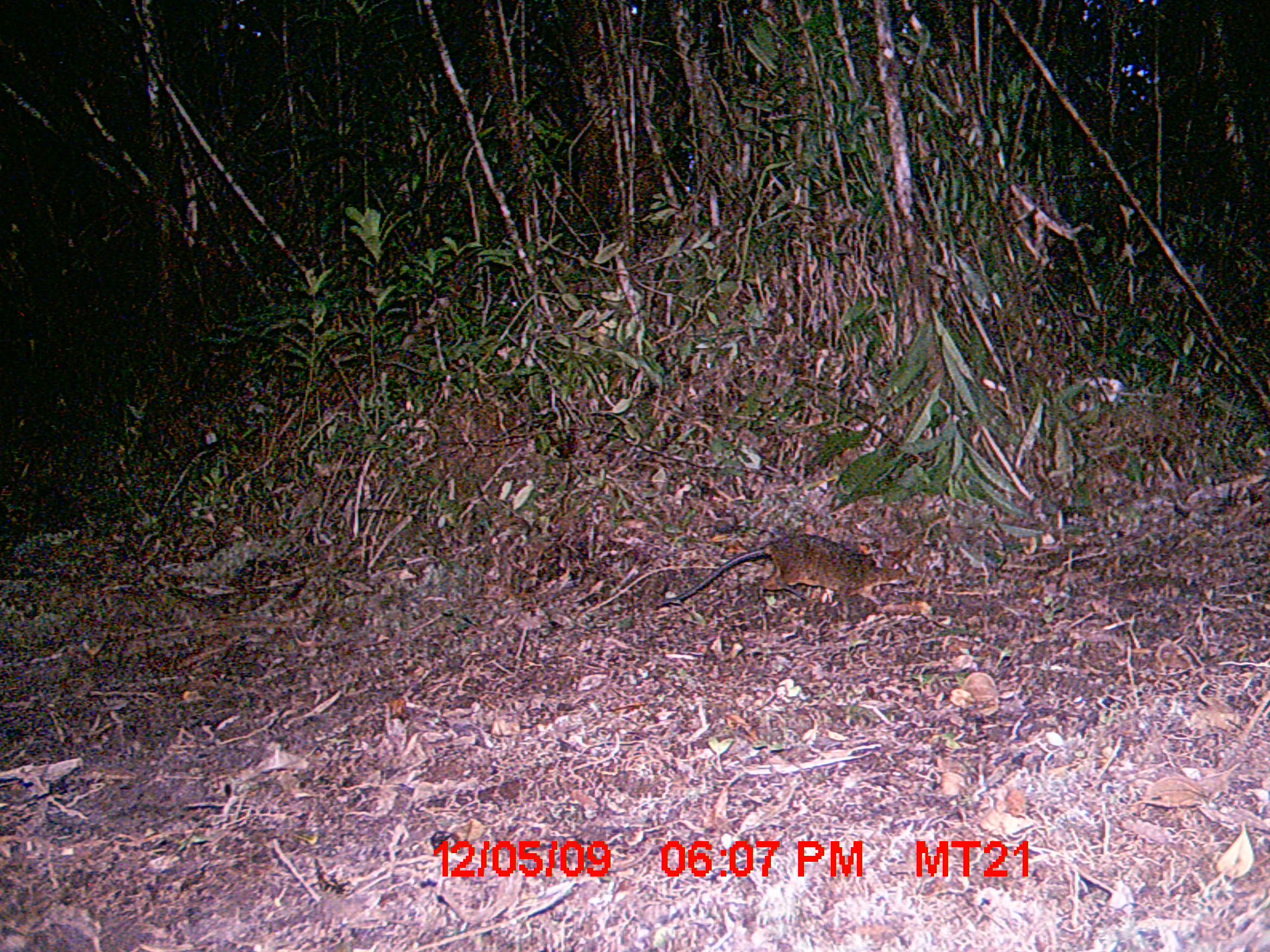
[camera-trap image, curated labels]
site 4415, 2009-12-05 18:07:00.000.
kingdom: Animalia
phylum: Chordata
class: Mammalia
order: Rodentia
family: Nesomyidae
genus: Hypogeomys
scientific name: Hypogeomys antimena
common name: malagasy giant rat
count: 1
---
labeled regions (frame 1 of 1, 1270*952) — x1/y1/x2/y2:
hypogeomys antimena: 653/533/916/608